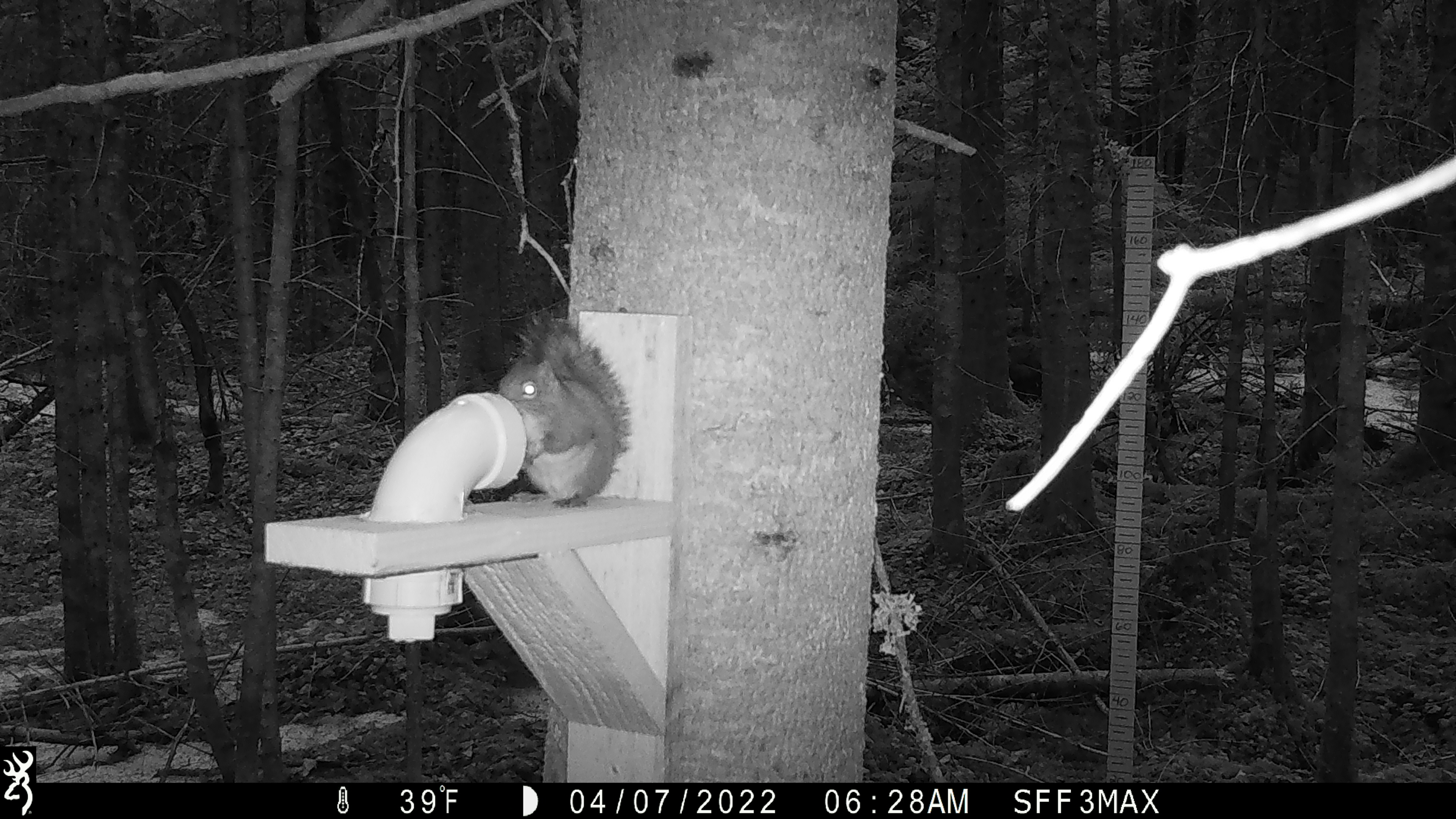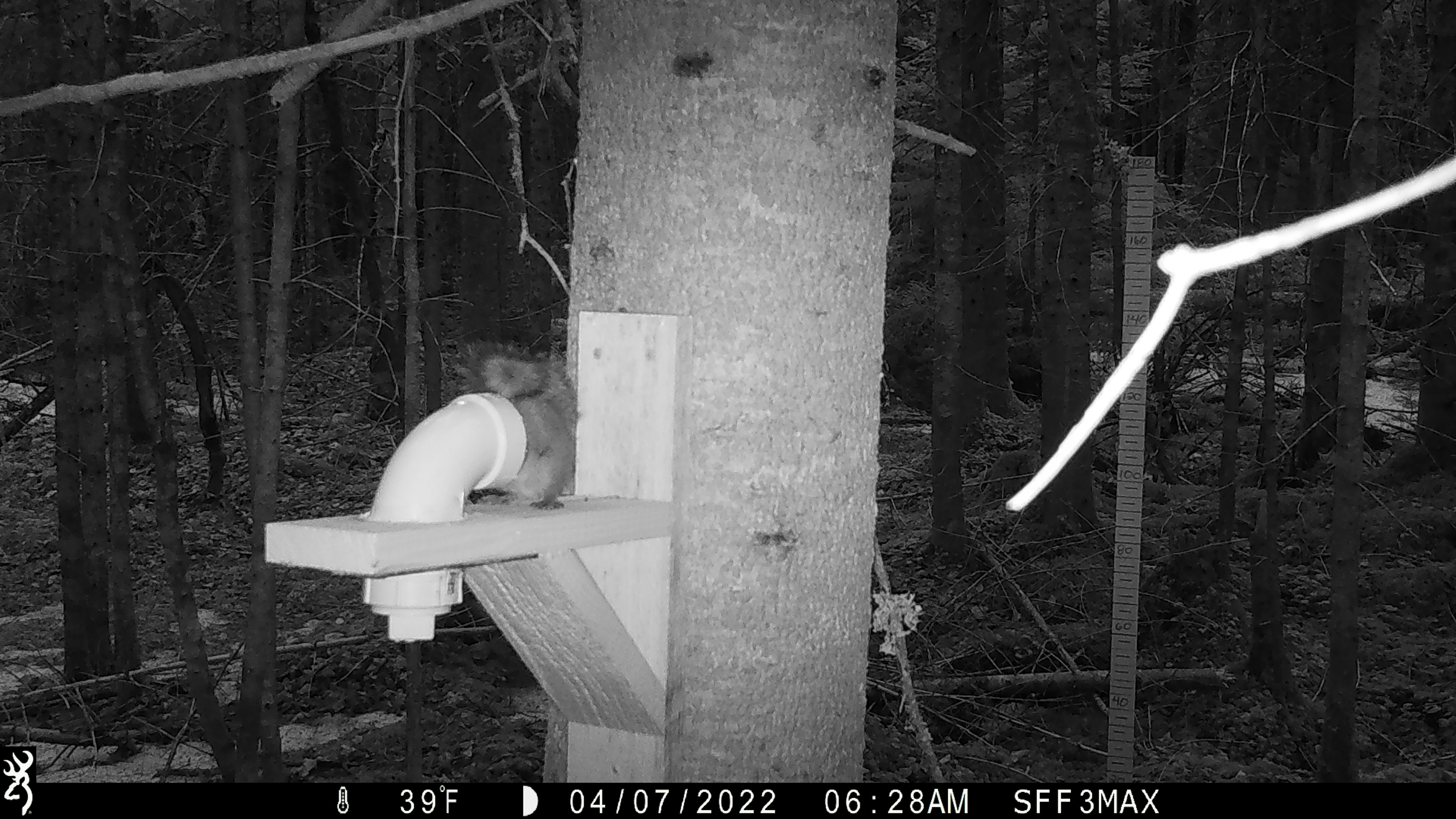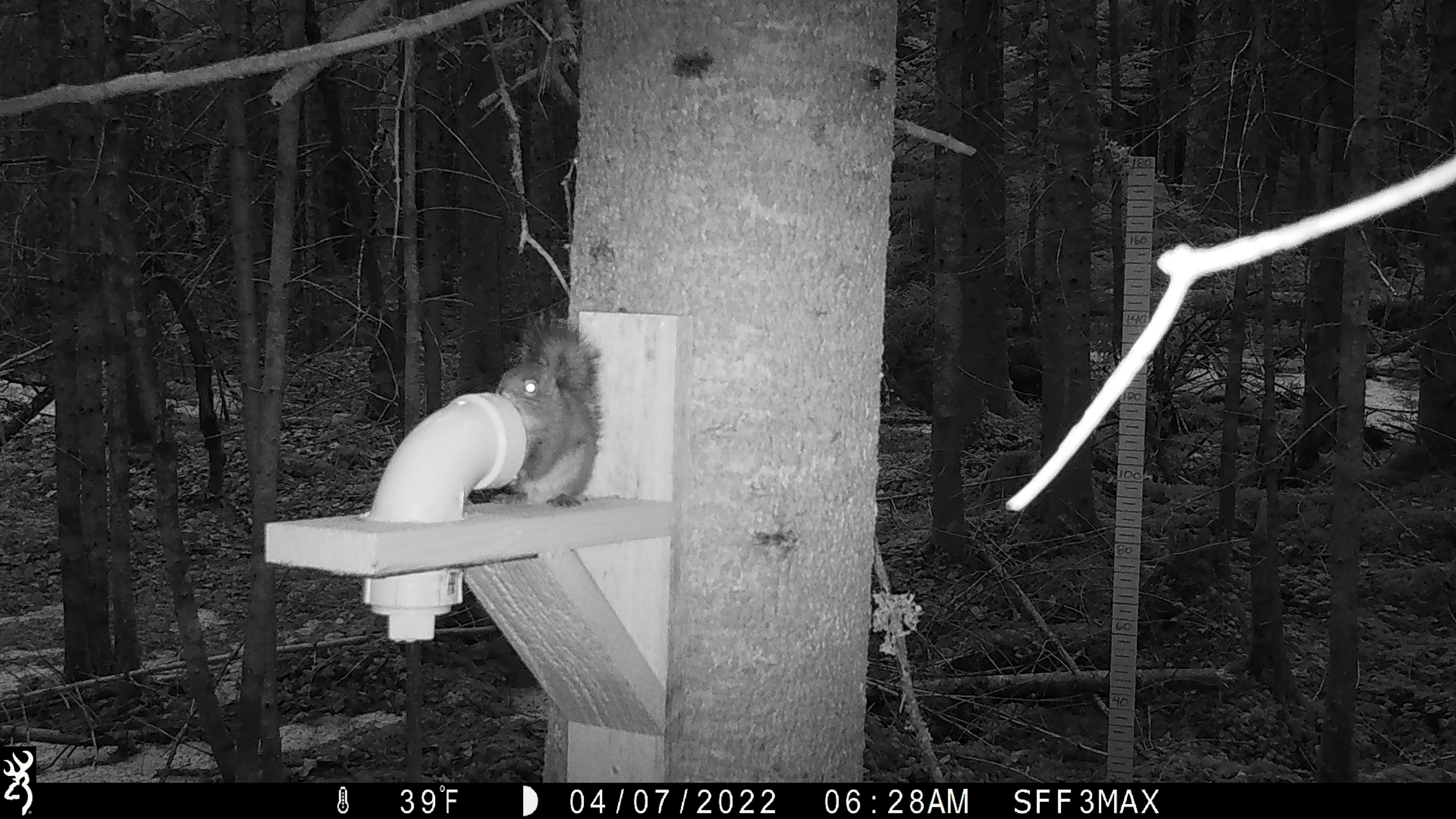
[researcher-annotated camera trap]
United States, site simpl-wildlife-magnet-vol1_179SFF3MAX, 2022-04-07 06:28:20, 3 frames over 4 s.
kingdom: Animalia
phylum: Chordata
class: Mammalia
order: Rodentia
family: Sciuridae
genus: Tamiasciurus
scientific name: Tamiasciurus hudsonicus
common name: red squirrel